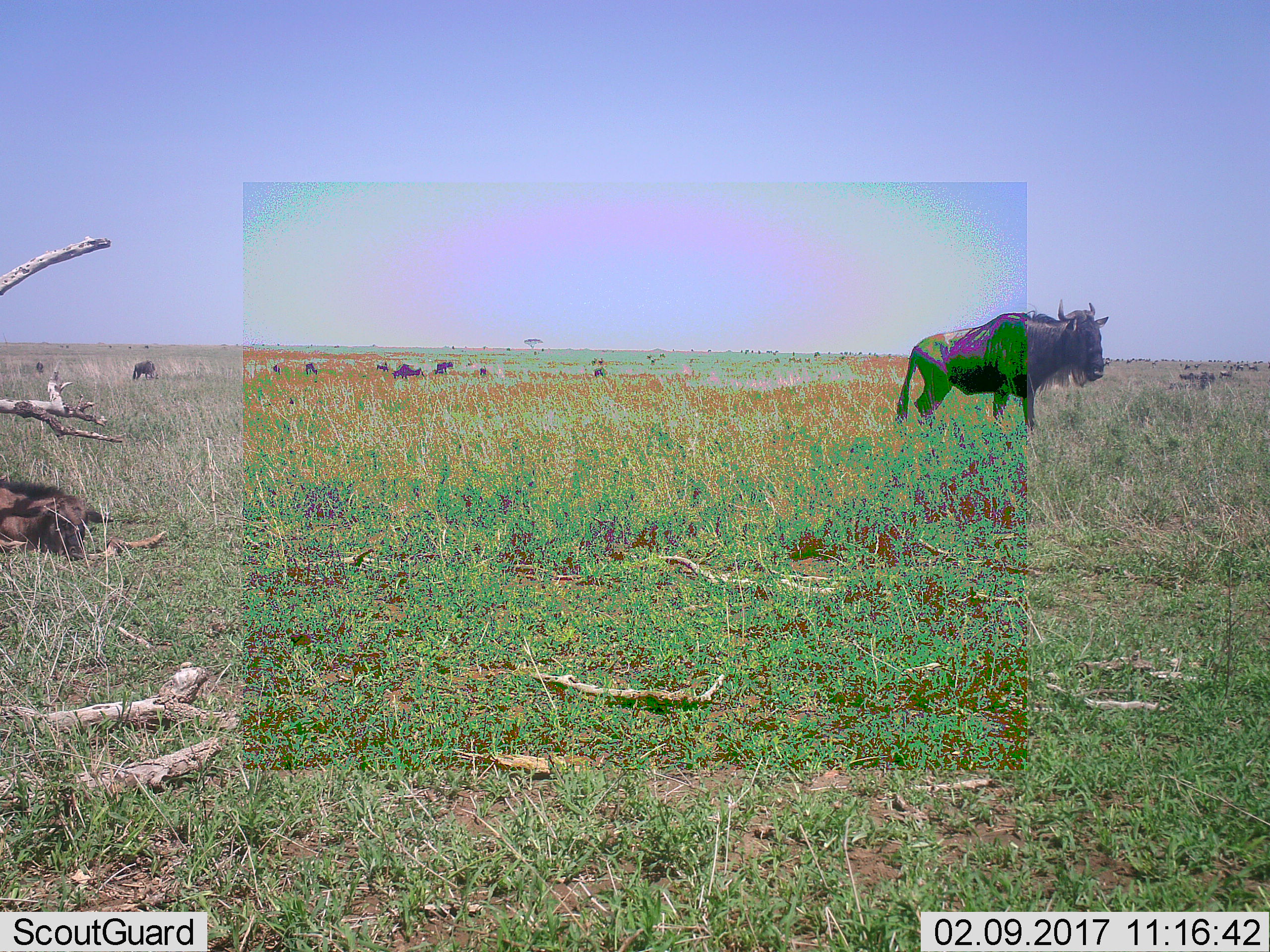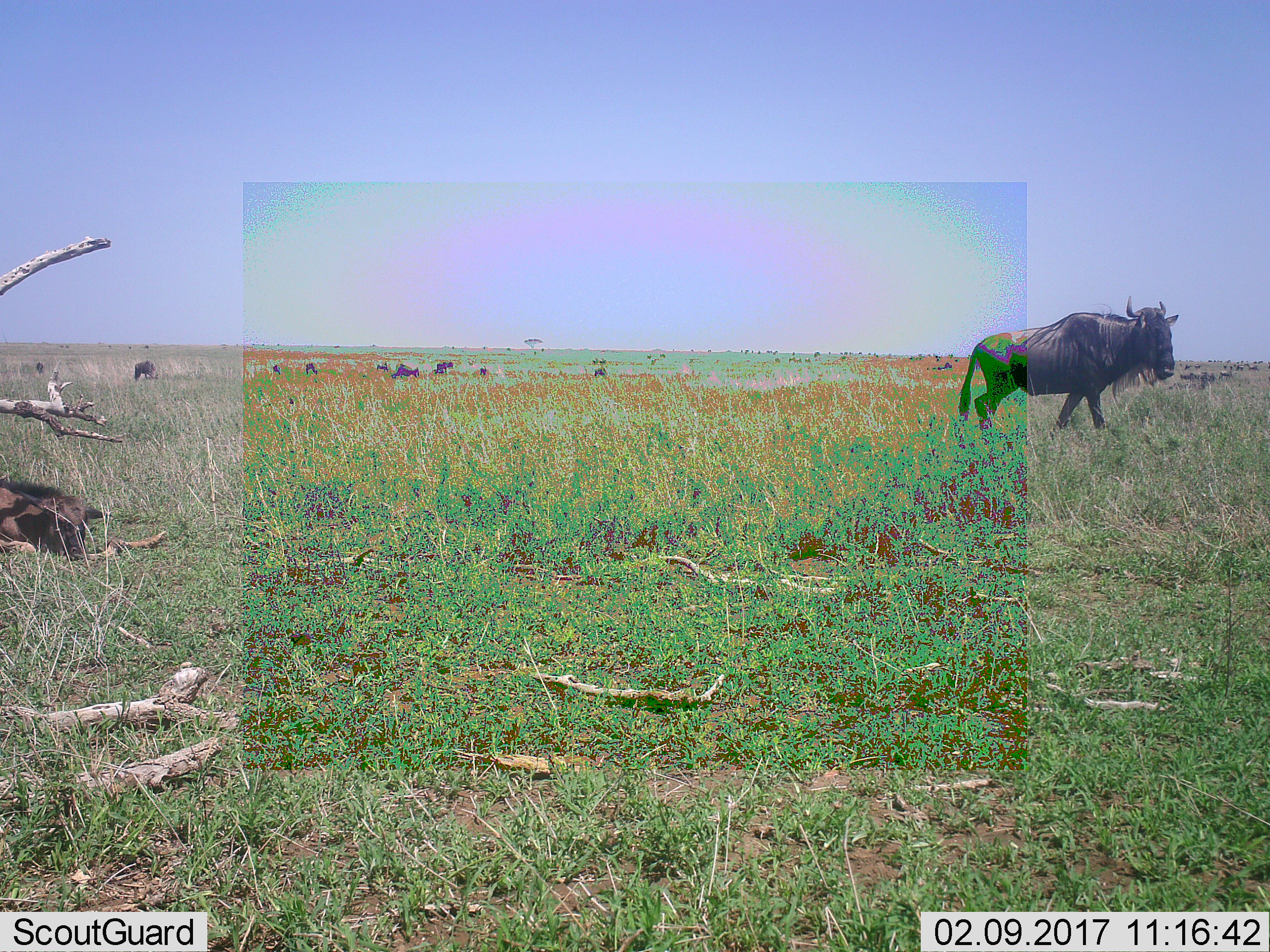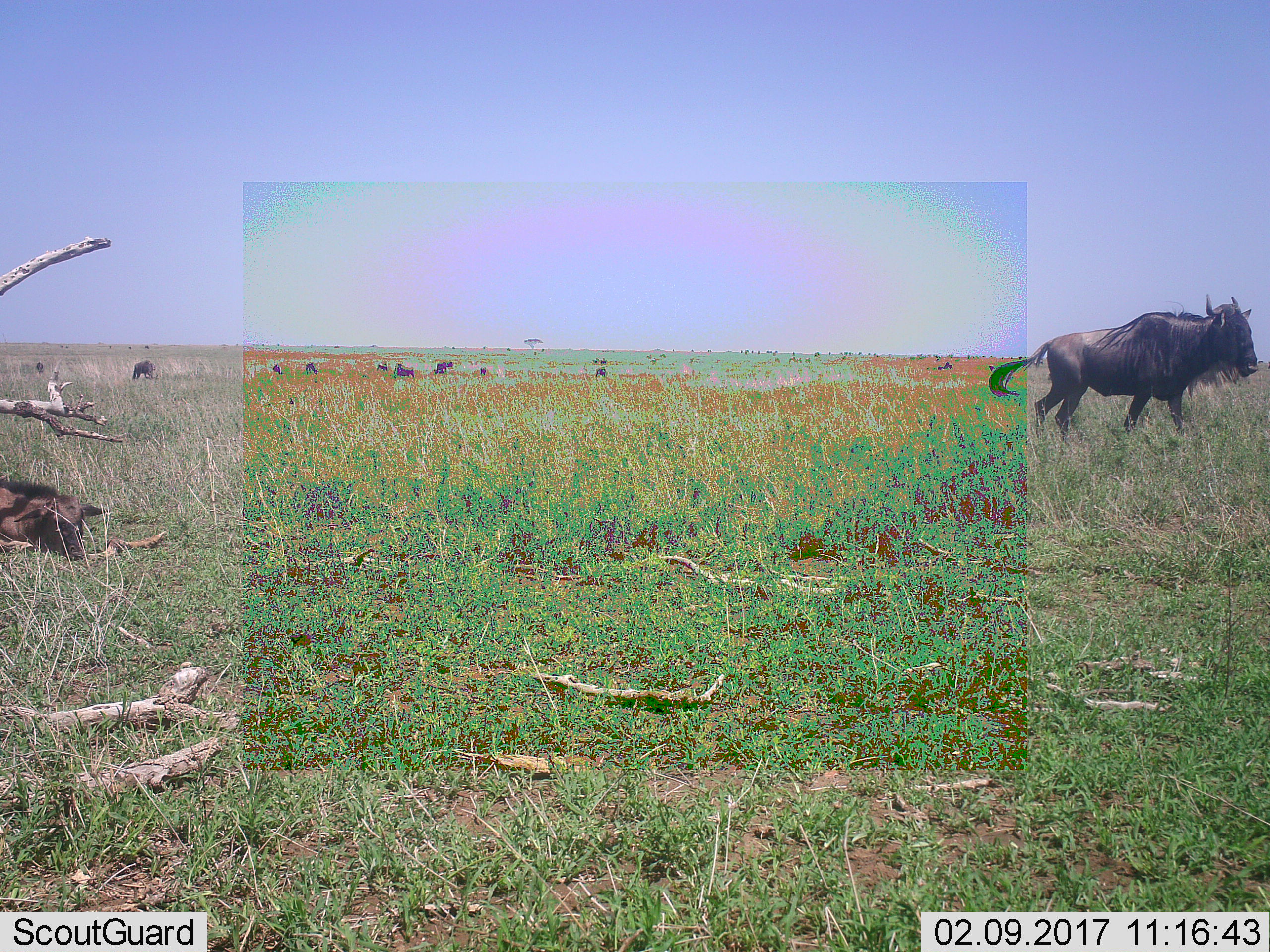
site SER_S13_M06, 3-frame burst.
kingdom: Animalia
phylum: Chordata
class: Mammalia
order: Artiodactyla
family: Bovidae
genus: Connochaetes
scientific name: Connochaetes taurinus taurinus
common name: blue wildebeest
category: wildebeestblue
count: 11-50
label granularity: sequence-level